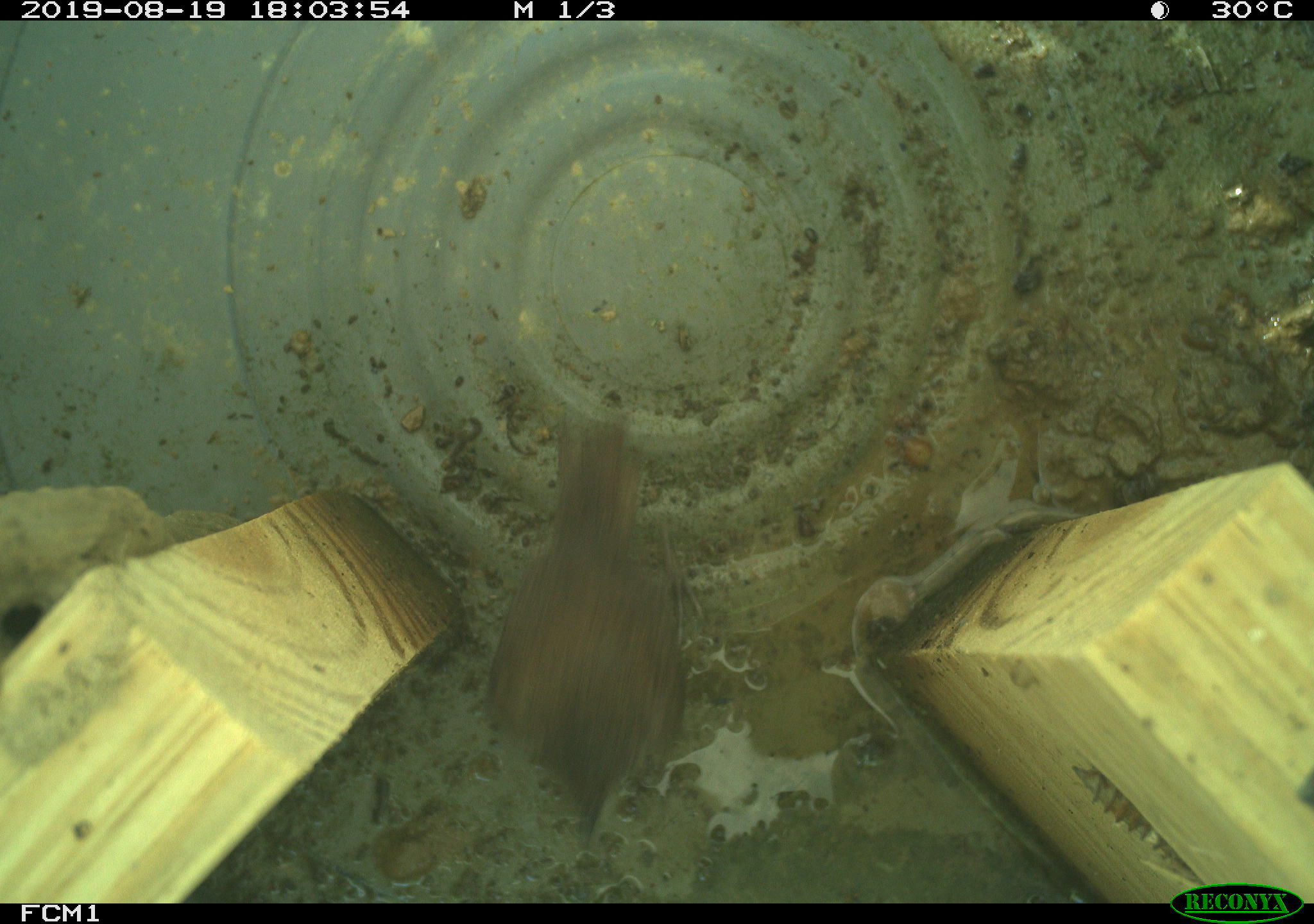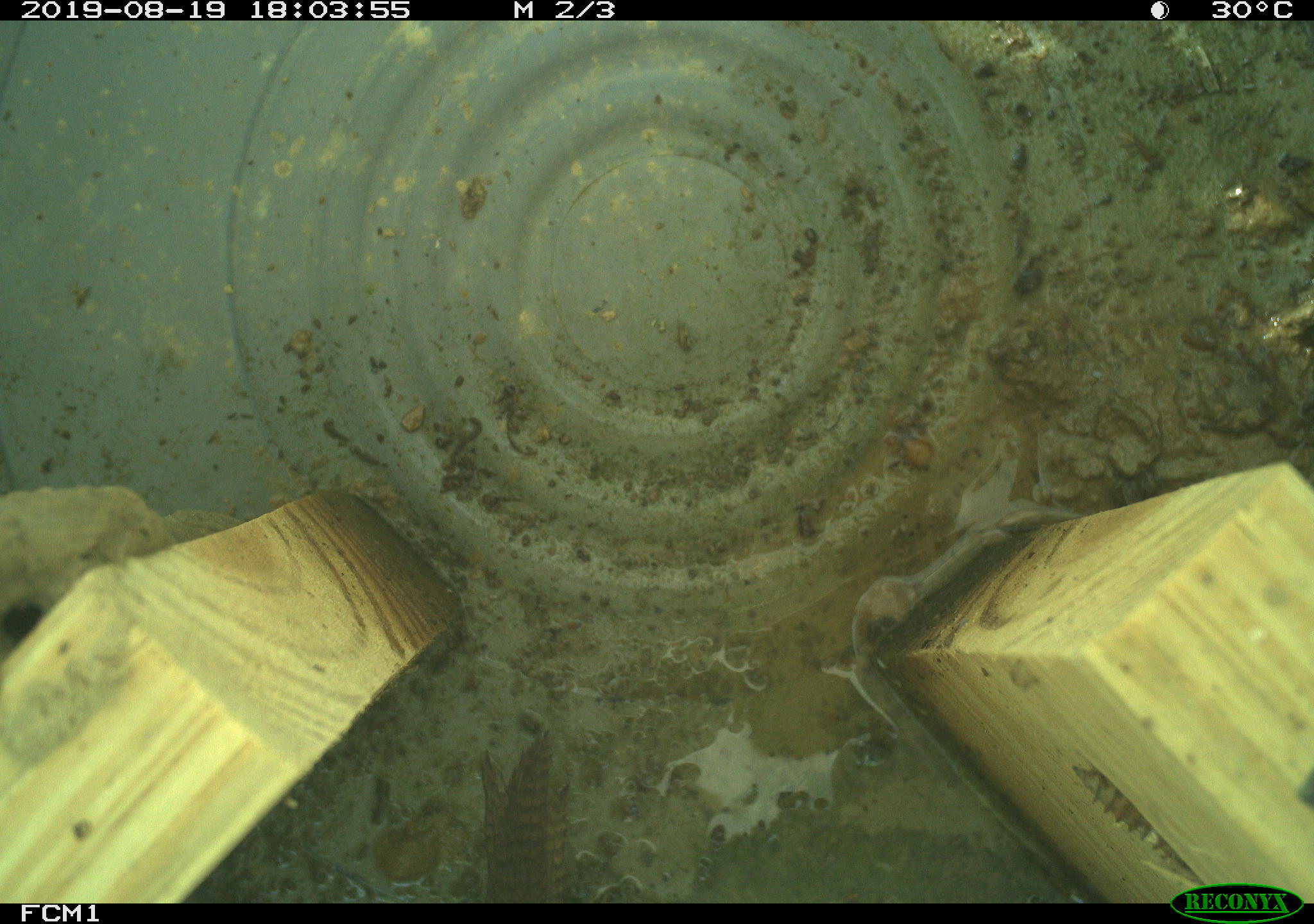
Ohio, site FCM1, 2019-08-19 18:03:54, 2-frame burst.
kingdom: Animalia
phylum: Chordata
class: Aves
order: Passeriformes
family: Troglodytidae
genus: Troglodytes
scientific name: Troglodytes aedon aedon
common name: northern house wren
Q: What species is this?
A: Northern house wren (Troglodytes aedon aedon).